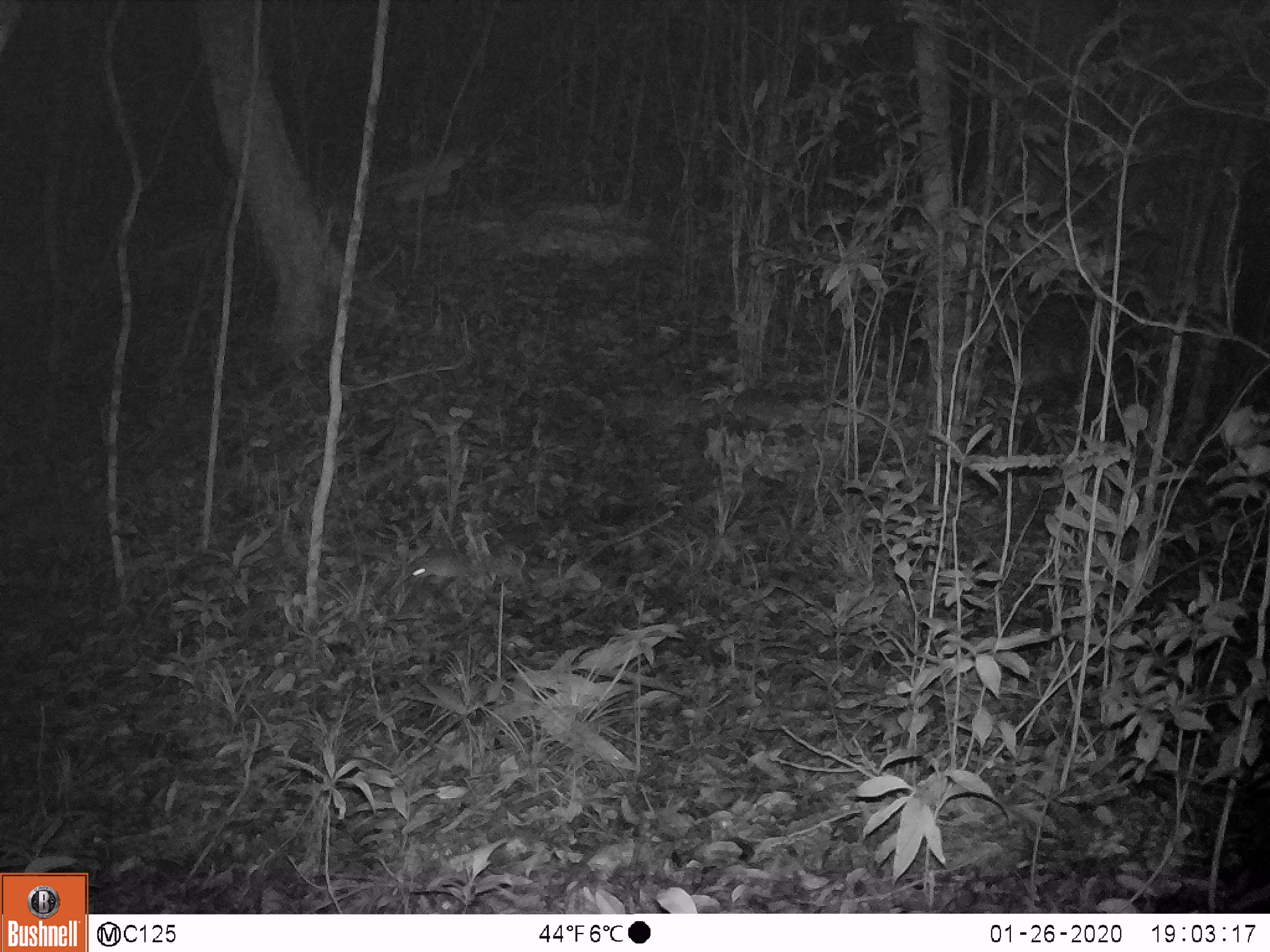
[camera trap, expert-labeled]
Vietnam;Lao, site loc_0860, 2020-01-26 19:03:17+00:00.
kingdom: Animalia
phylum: Chordata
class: Mammalia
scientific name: Mammalia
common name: mammal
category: unidentified small mammal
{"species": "unidentified small mammal (mammal) (Mammalia)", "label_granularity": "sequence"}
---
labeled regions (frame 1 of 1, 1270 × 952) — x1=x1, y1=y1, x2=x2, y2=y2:
unidentified small mammal: x1=410, y1=555, x2=469, y2=580